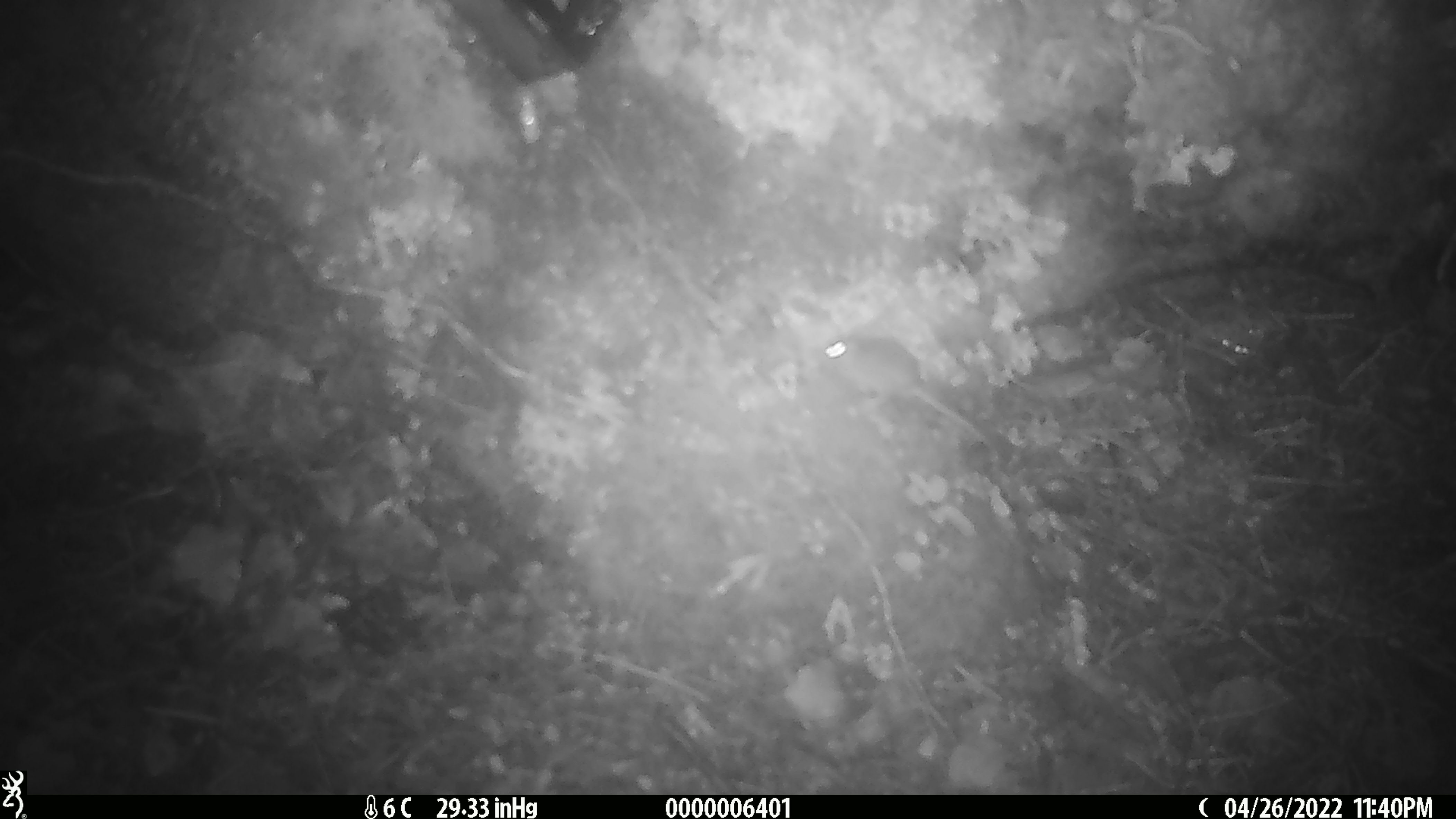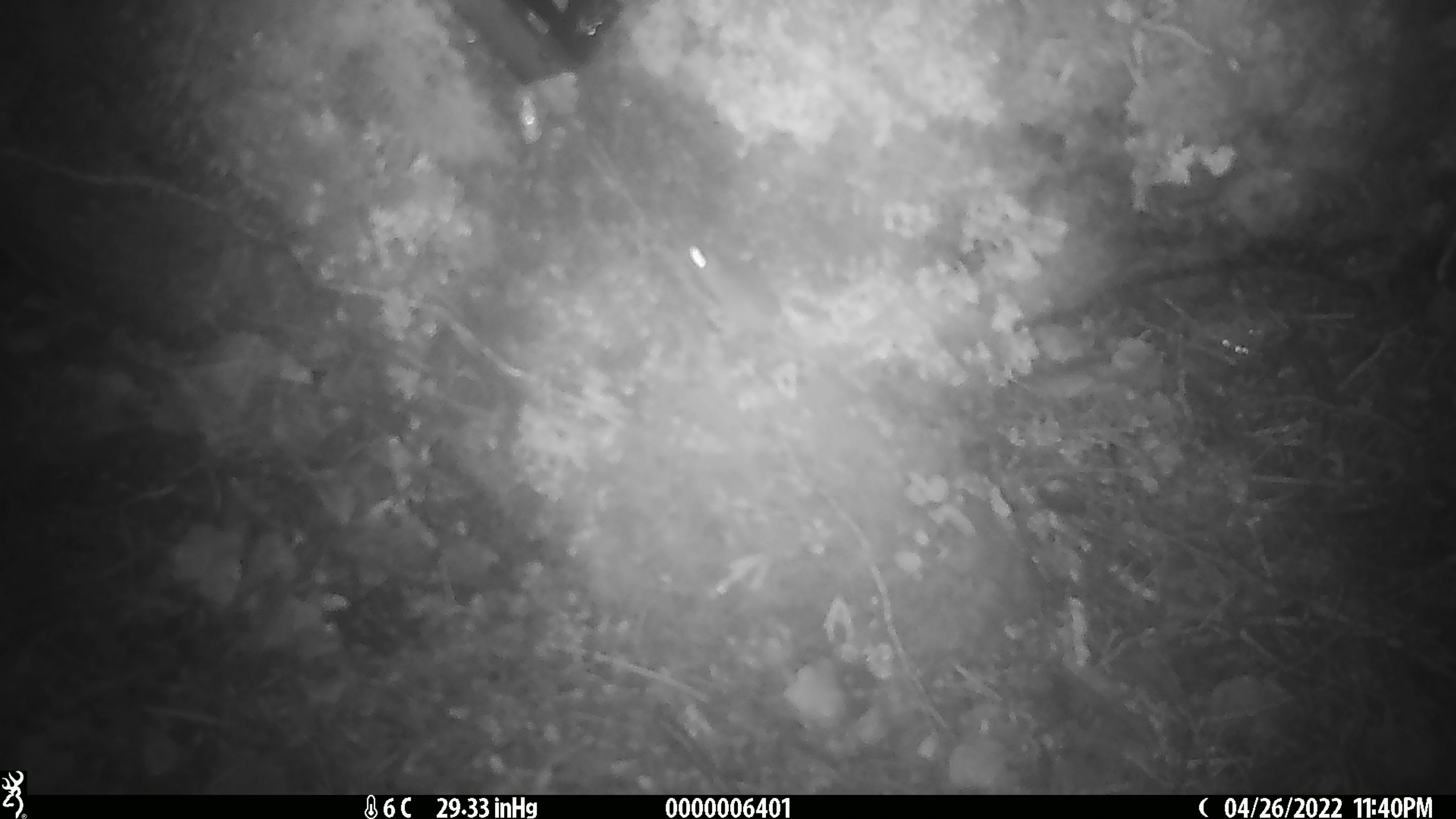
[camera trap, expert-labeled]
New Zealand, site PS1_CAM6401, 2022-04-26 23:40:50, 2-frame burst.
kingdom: Animalia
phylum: Chordata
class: Mammalia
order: Rodentia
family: Muridae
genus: Mus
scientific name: Mus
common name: mouse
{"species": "mouse (Mus)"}